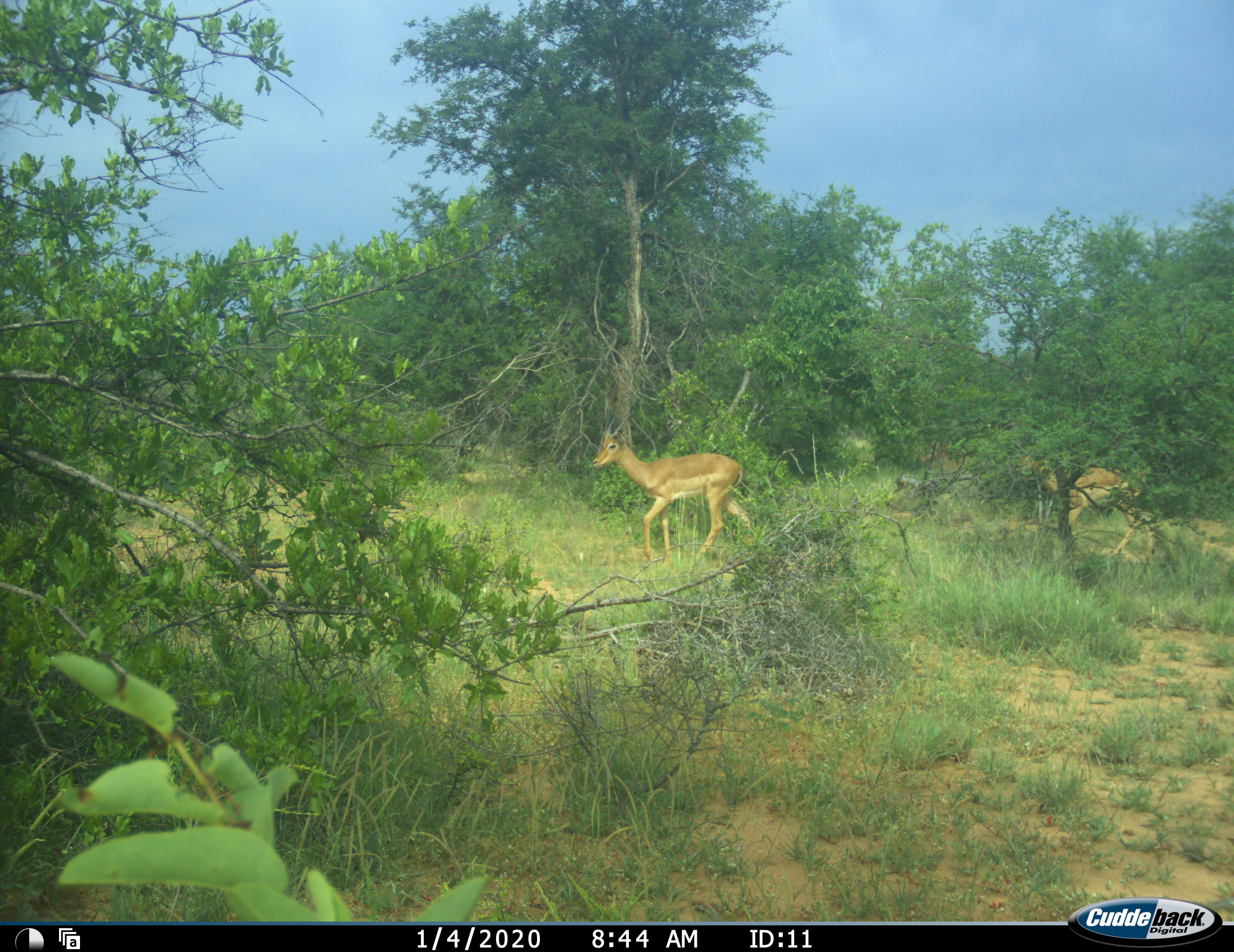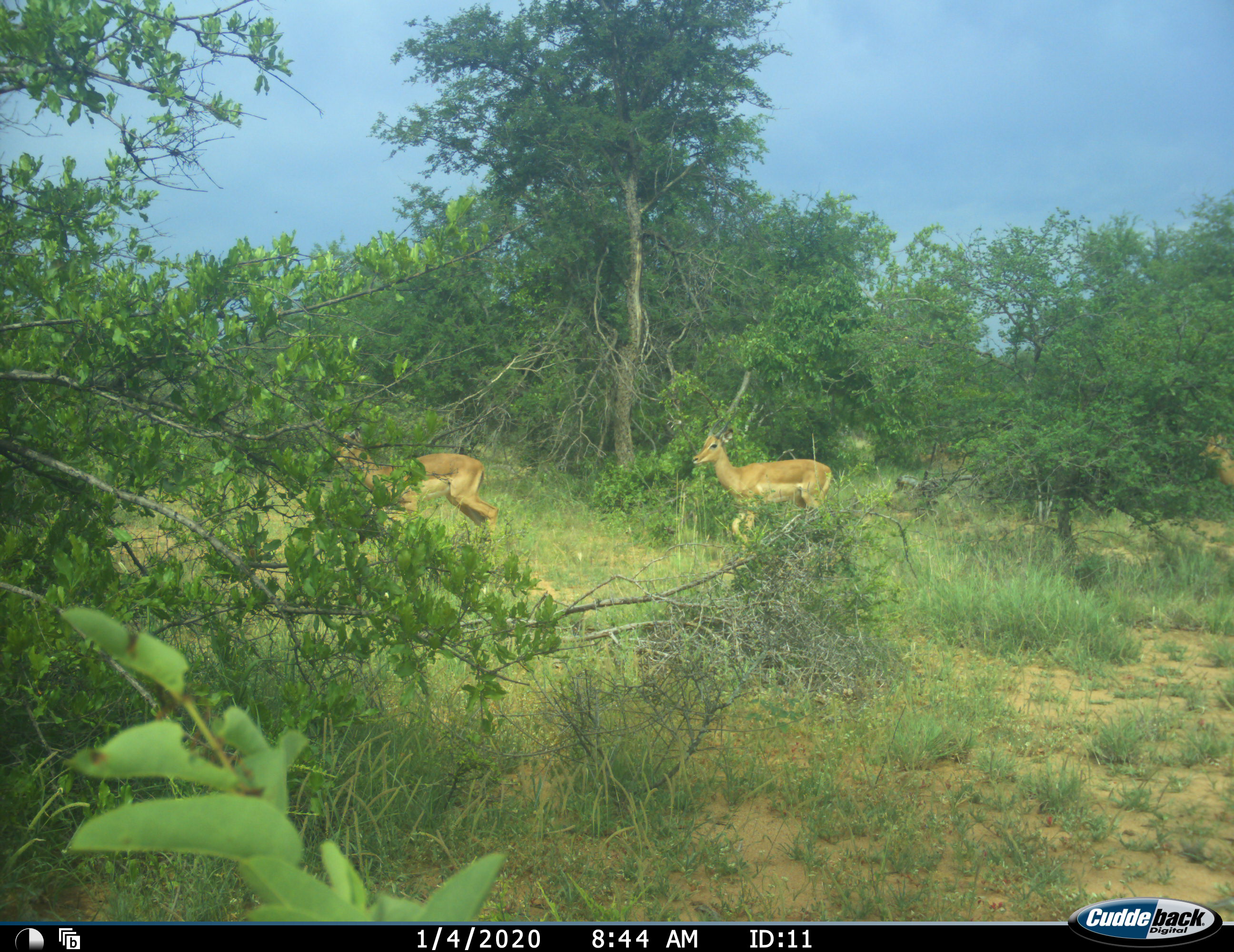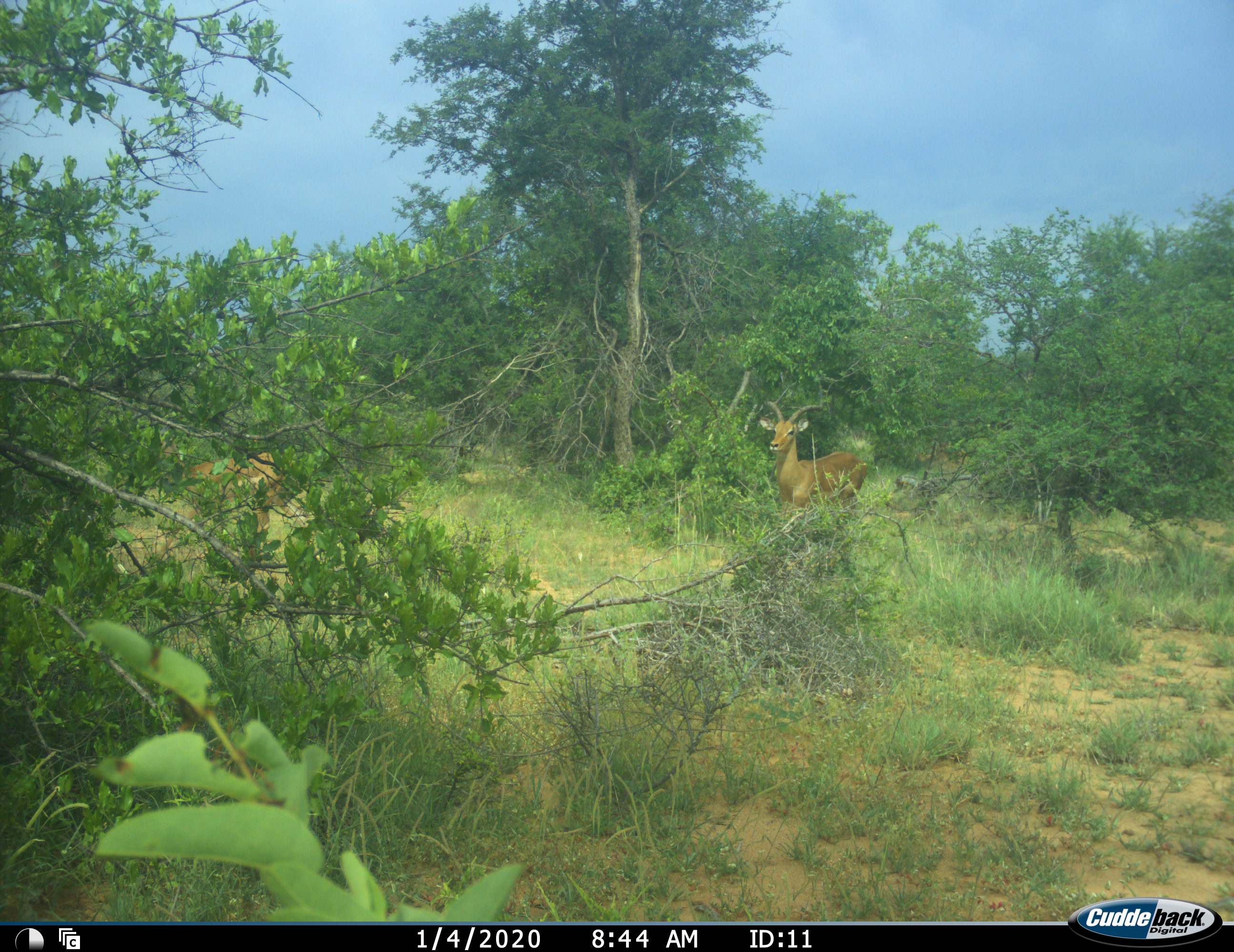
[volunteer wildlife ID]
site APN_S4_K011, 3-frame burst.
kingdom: Animalia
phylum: Chordata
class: Mammalia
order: Artiodactyla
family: Bovidae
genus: Aepyceros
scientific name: Aepyceros melampus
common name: impala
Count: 3.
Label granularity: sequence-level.